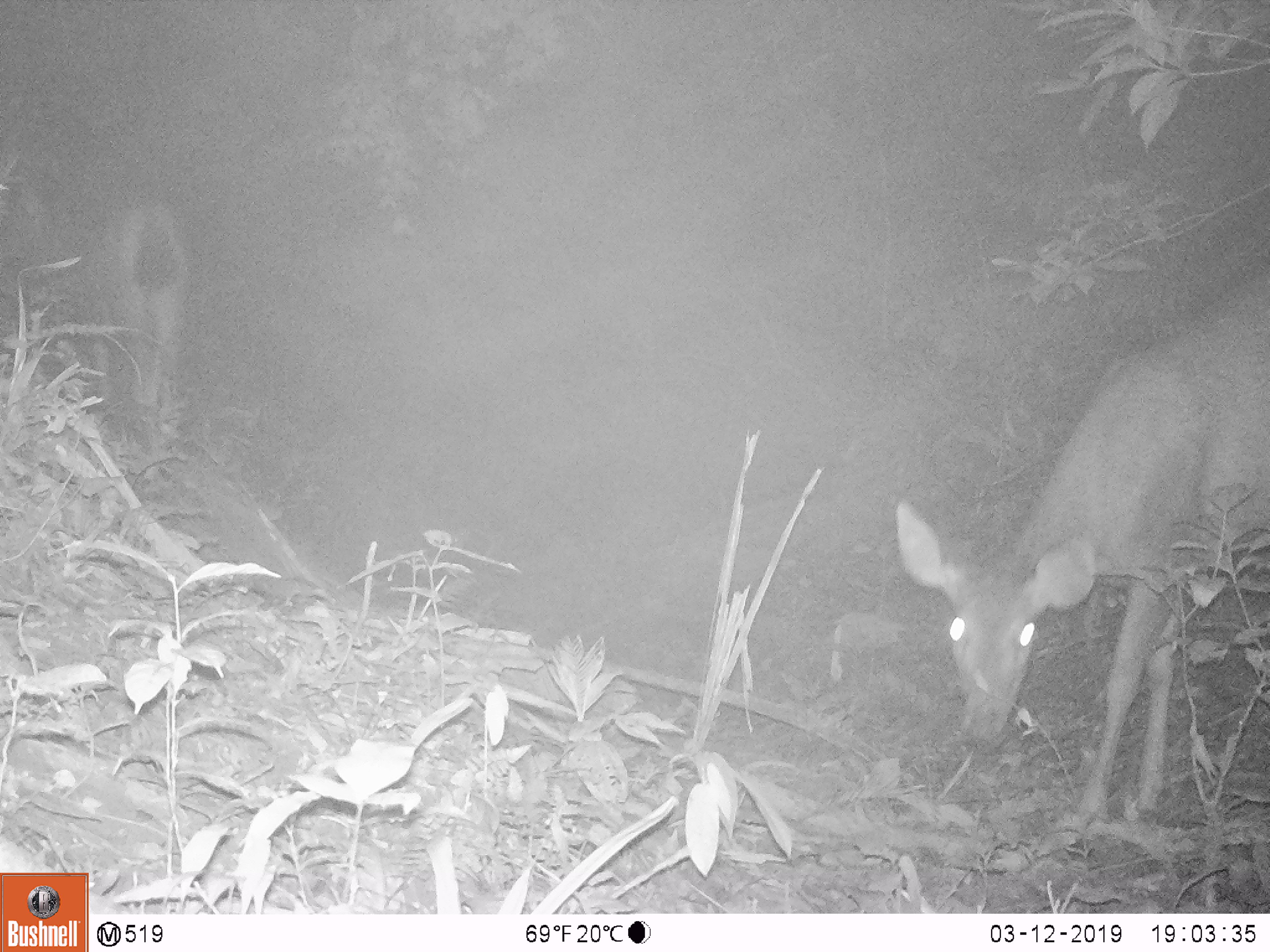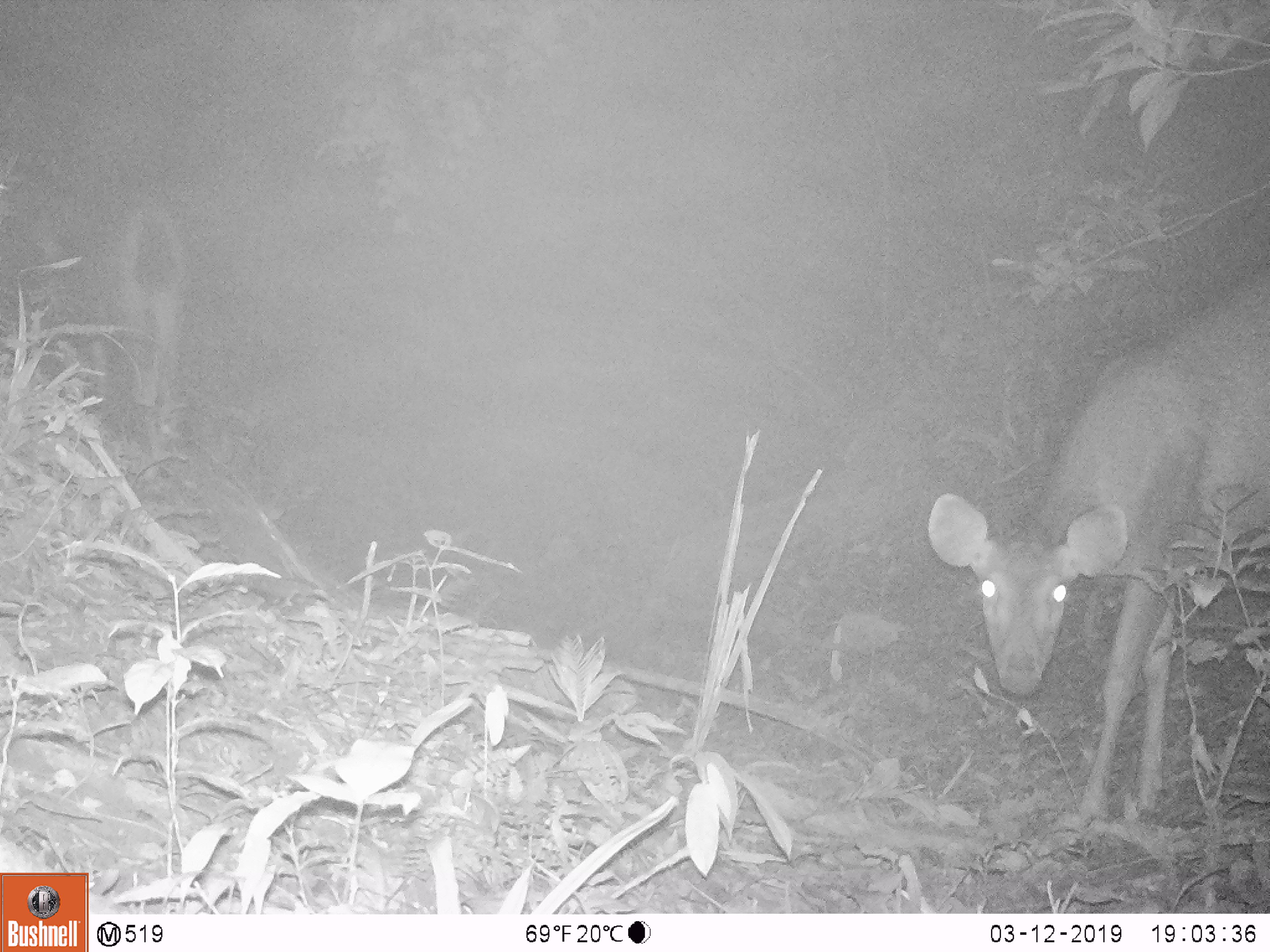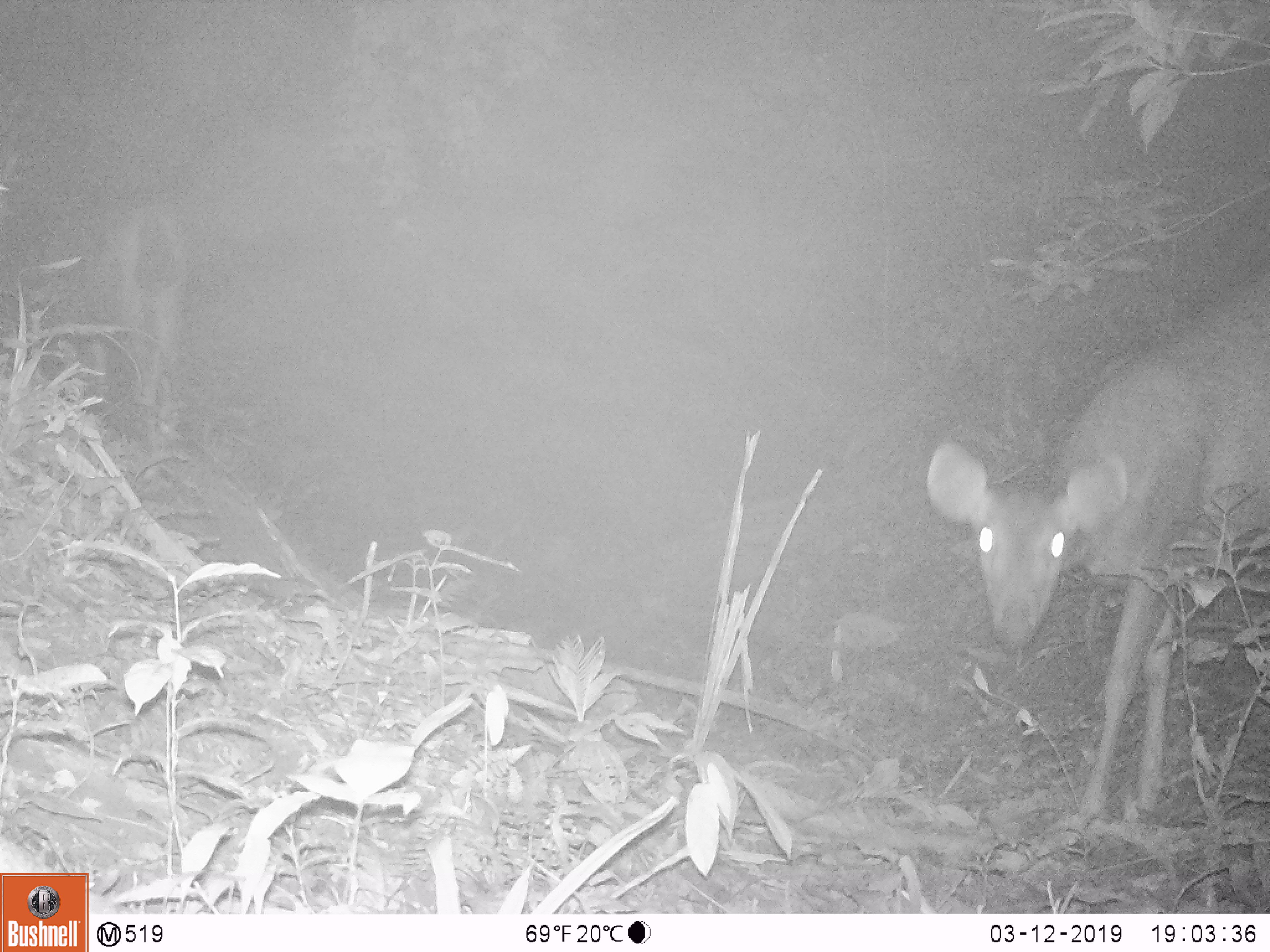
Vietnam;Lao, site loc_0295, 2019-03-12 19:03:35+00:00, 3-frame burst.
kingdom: Animalia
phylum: Chordata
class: Mammalia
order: Artiodactyla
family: Cervidae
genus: Rusa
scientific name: Rusa unicolor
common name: sambar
Sambar (Rusa unicolor). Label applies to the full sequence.